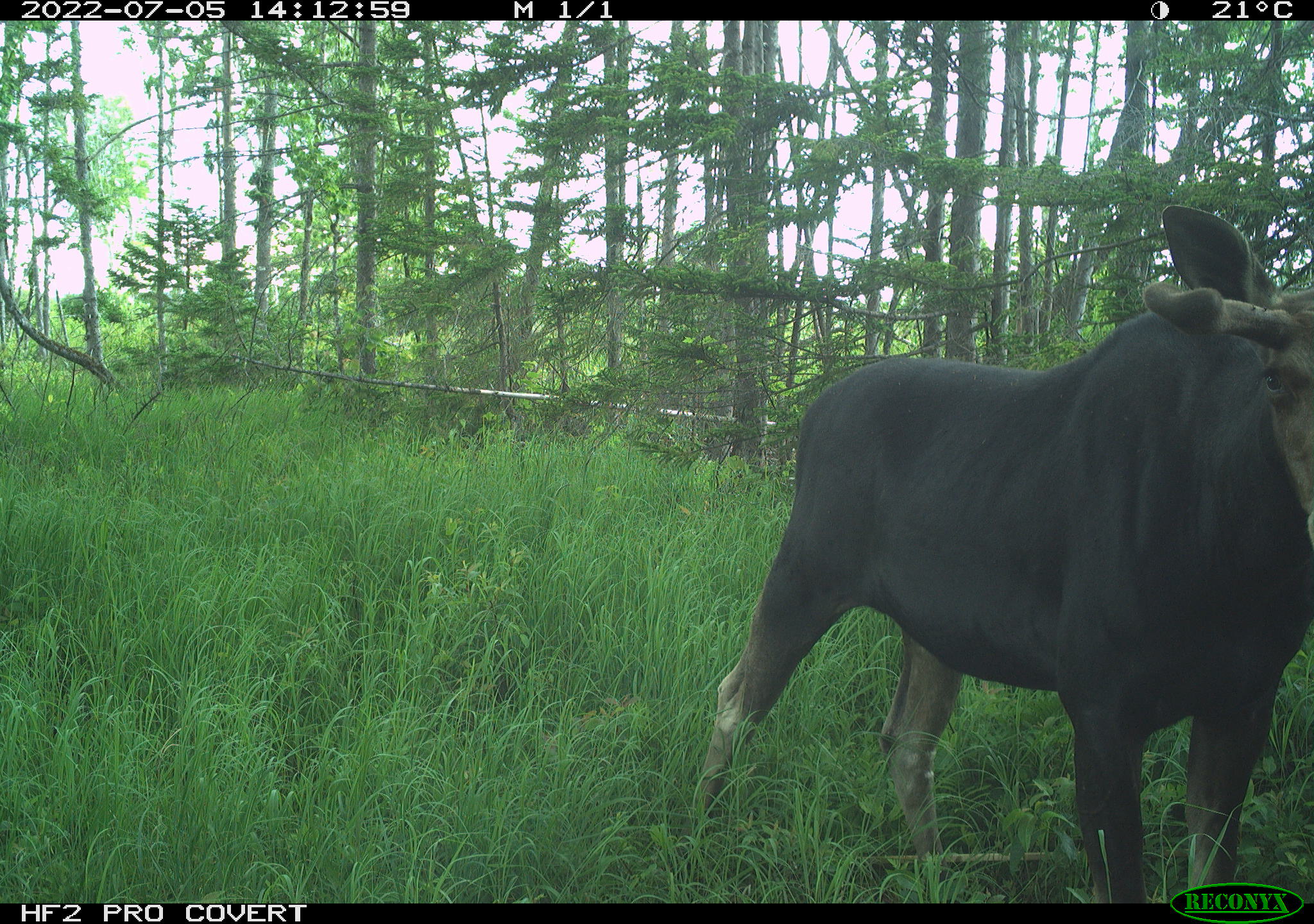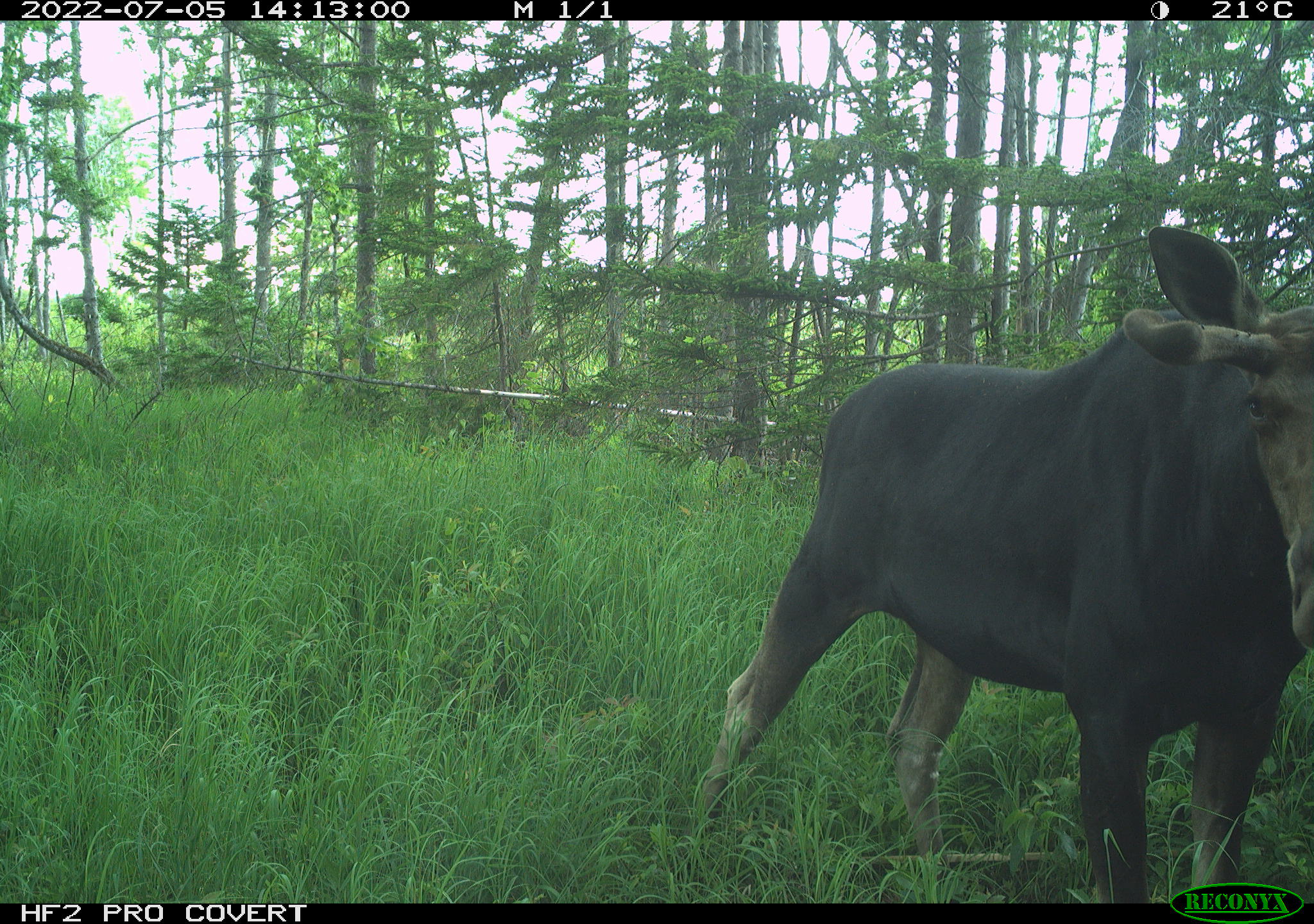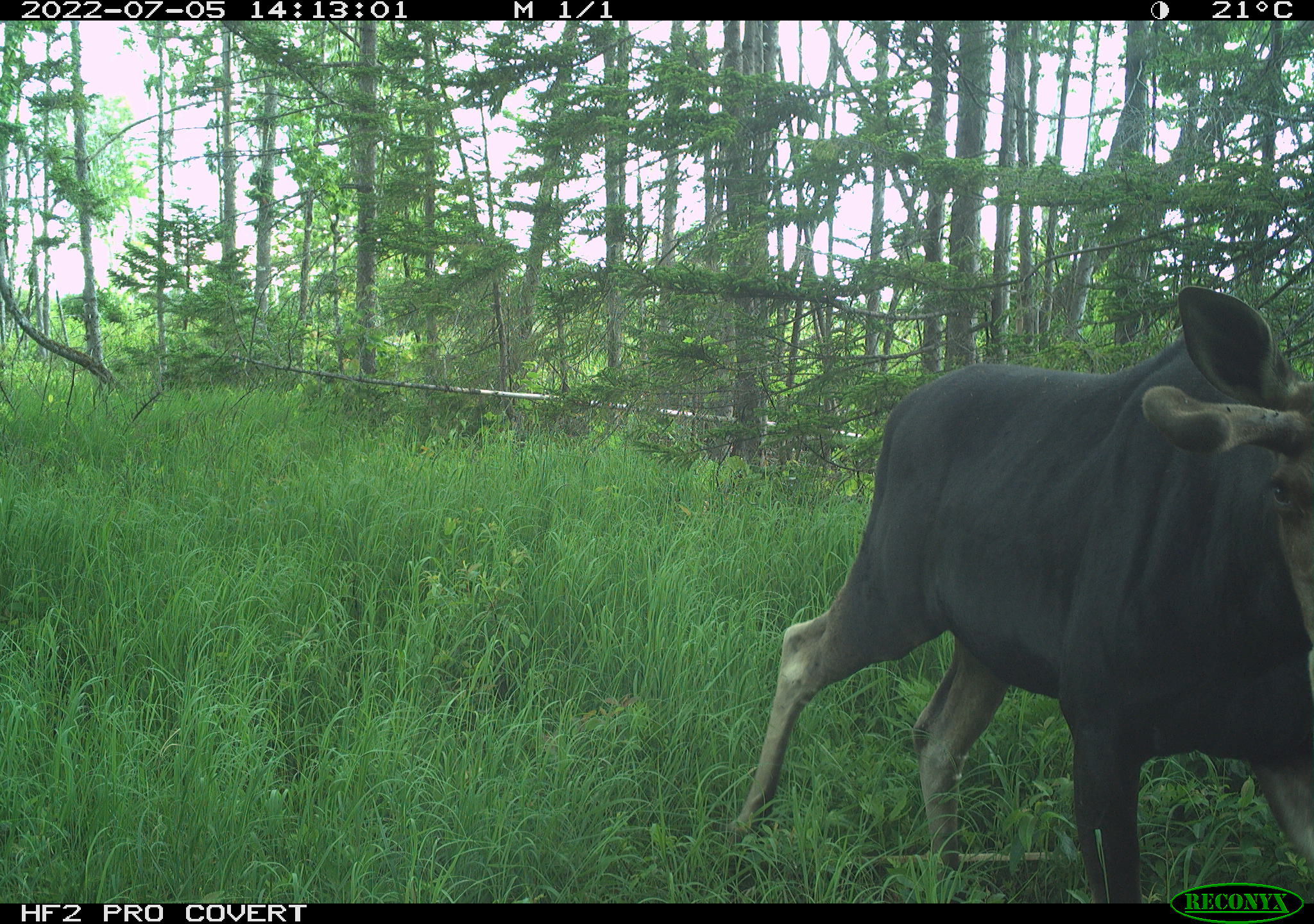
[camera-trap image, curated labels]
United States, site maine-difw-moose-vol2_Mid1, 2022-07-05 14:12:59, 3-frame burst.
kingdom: Animalia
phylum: Chordata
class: Mammalia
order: Artiodactyla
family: Cervidae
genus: Alces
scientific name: Alces alces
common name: moose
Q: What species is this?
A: Moose (Alces alces).